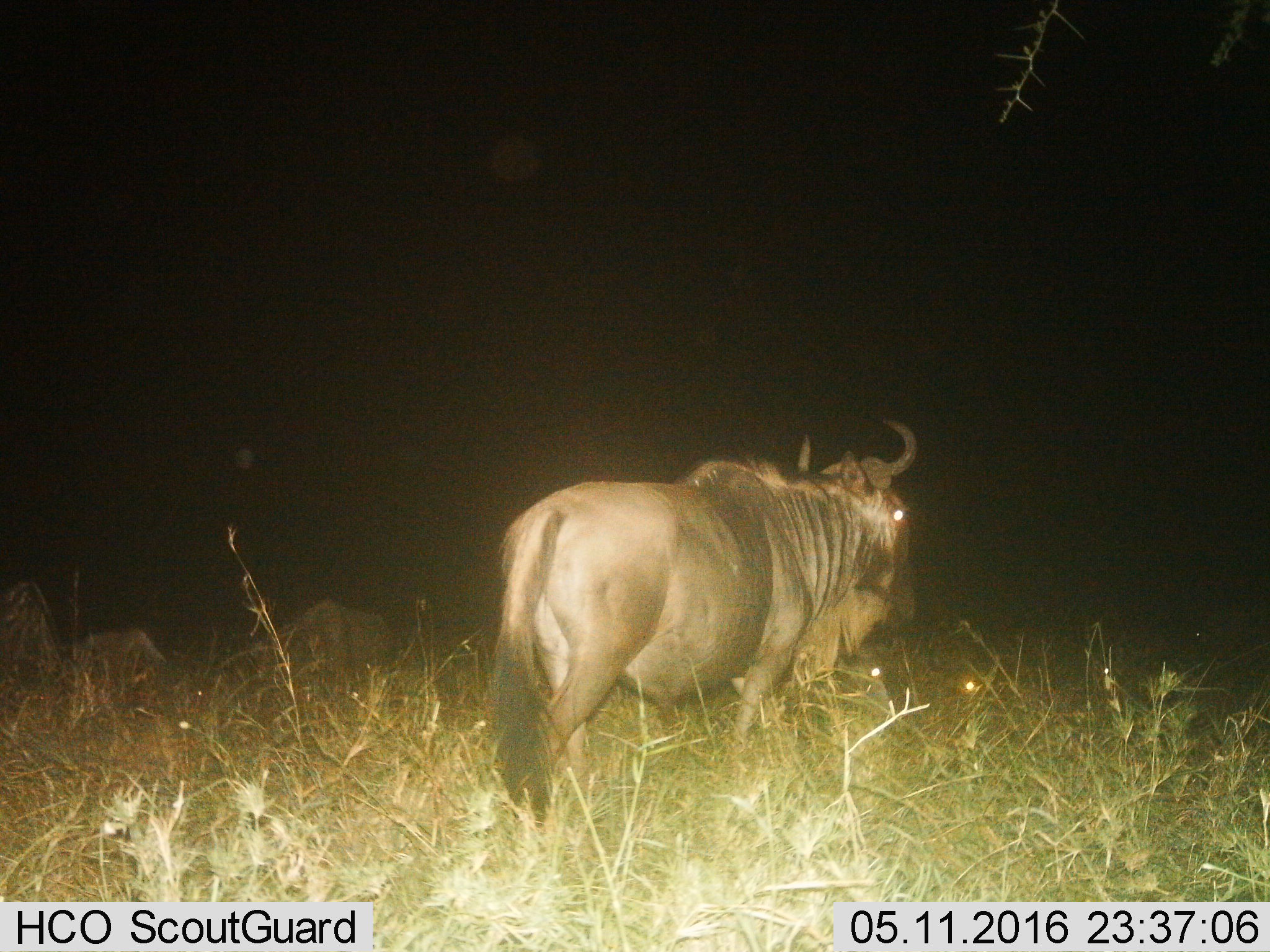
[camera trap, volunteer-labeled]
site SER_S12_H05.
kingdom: Animalia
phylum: Chordata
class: Mammalia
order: Artiodactyla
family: Bovidae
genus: Connochaetes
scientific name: Connochaetes taurinus taurinus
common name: blue wildebeest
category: wildebeestblue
Wildebeestblue (blue wildebeest) (Connochaetes taurinus taurinus), count 3. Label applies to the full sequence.